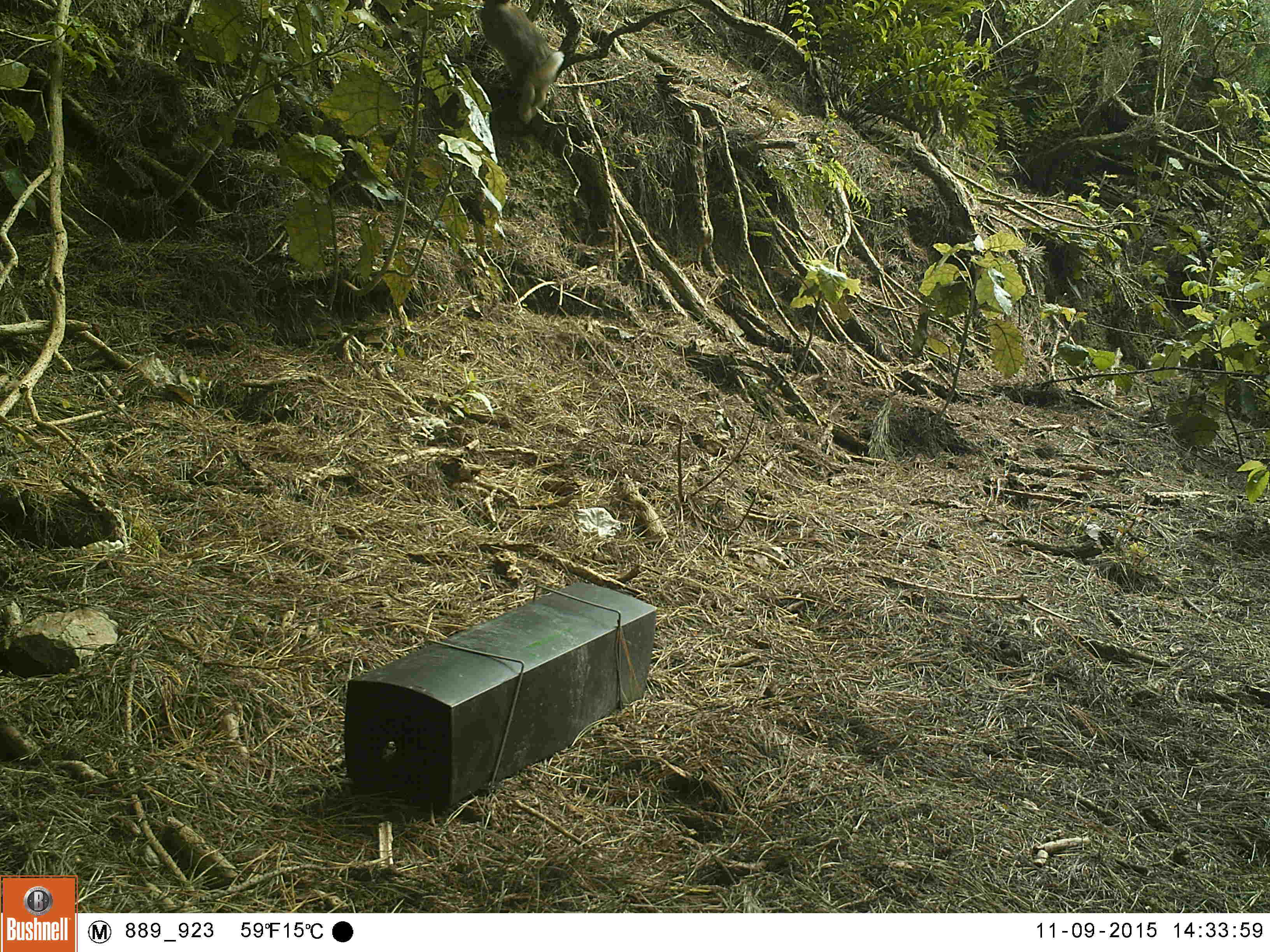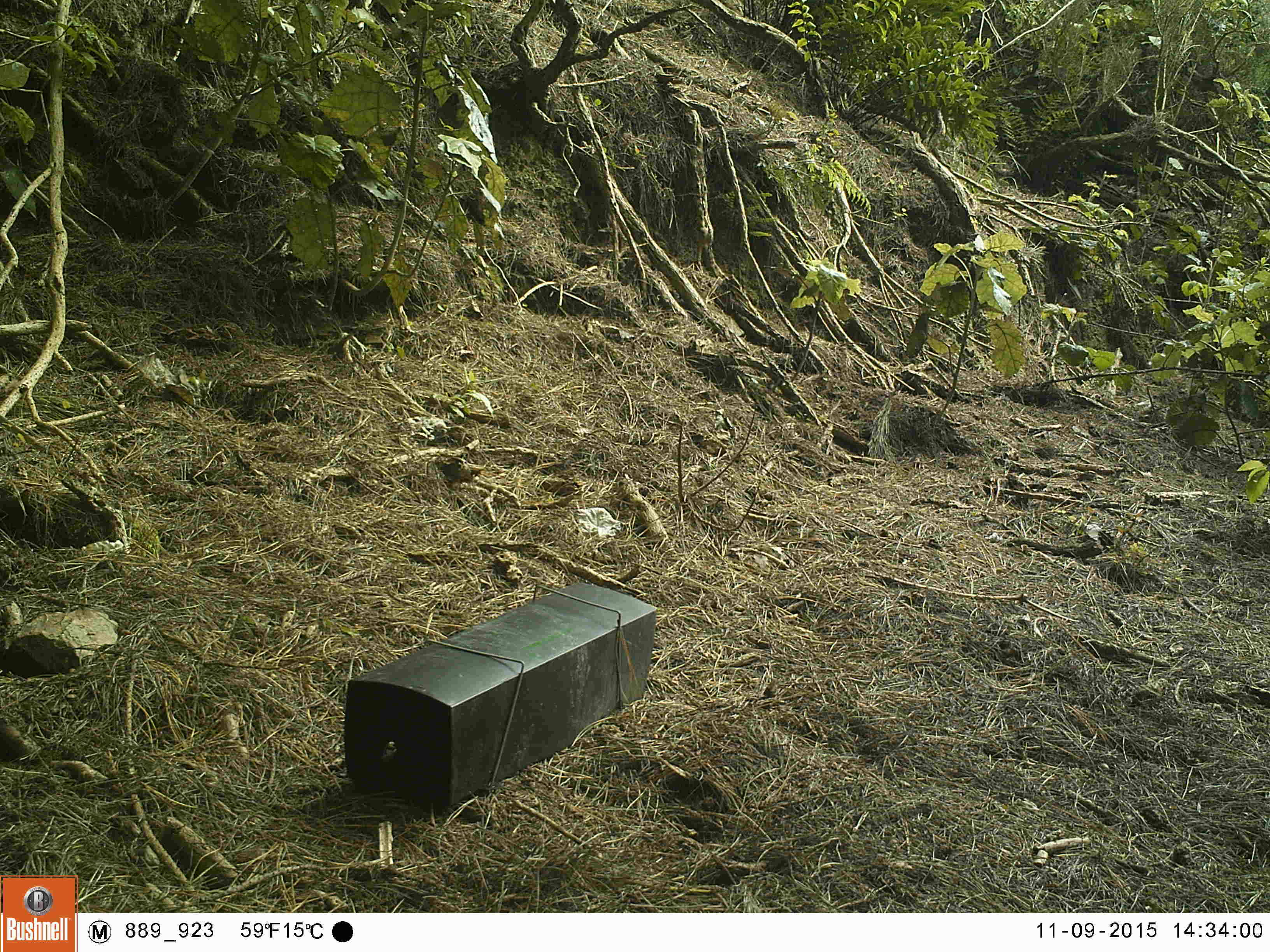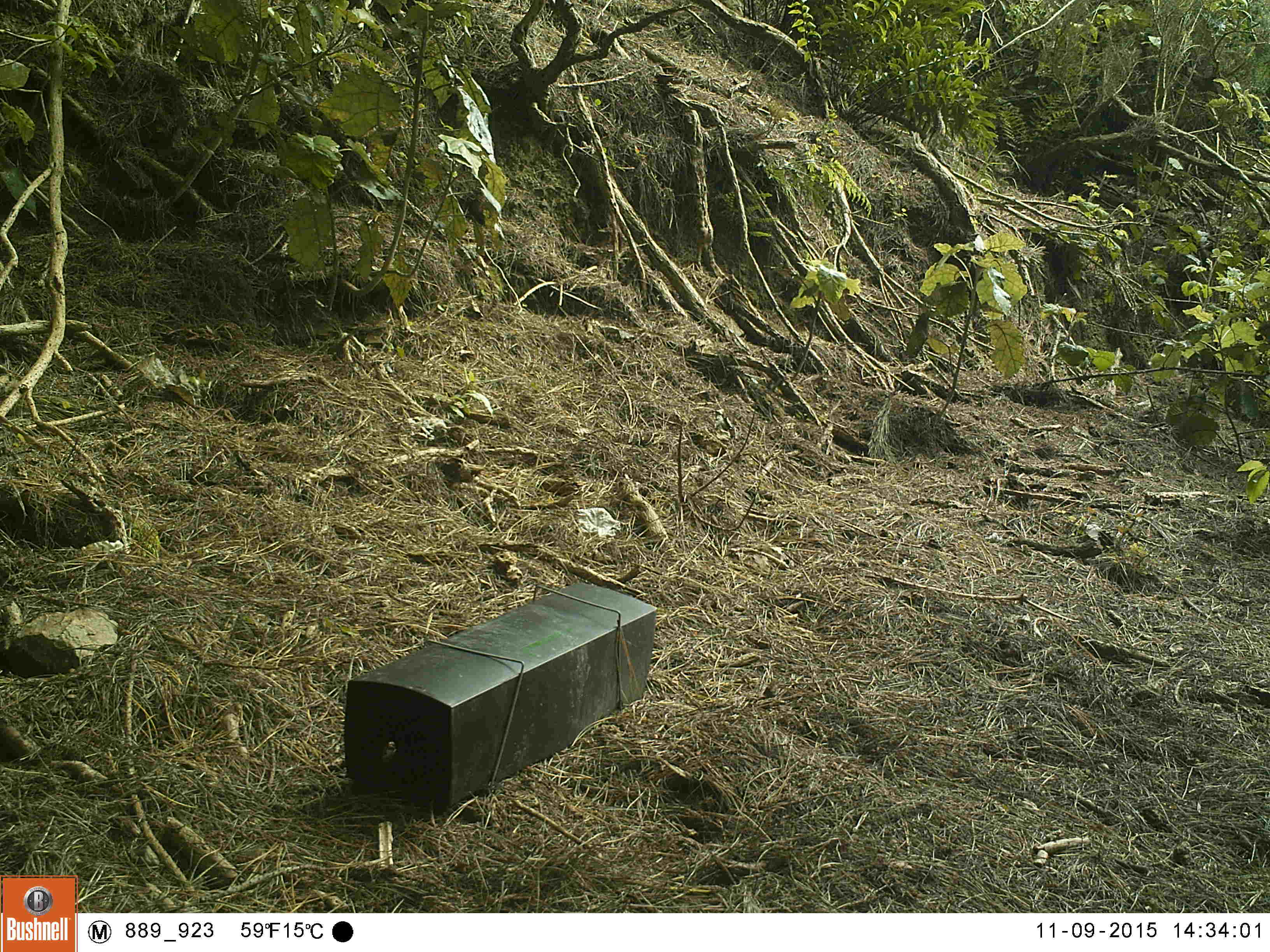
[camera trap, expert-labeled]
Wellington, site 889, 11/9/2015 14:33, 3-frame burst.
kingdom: Animalia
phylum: Chordata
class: Mammalia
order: Lagomorpha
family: Leporidae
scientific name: Leporidae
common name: rabbit